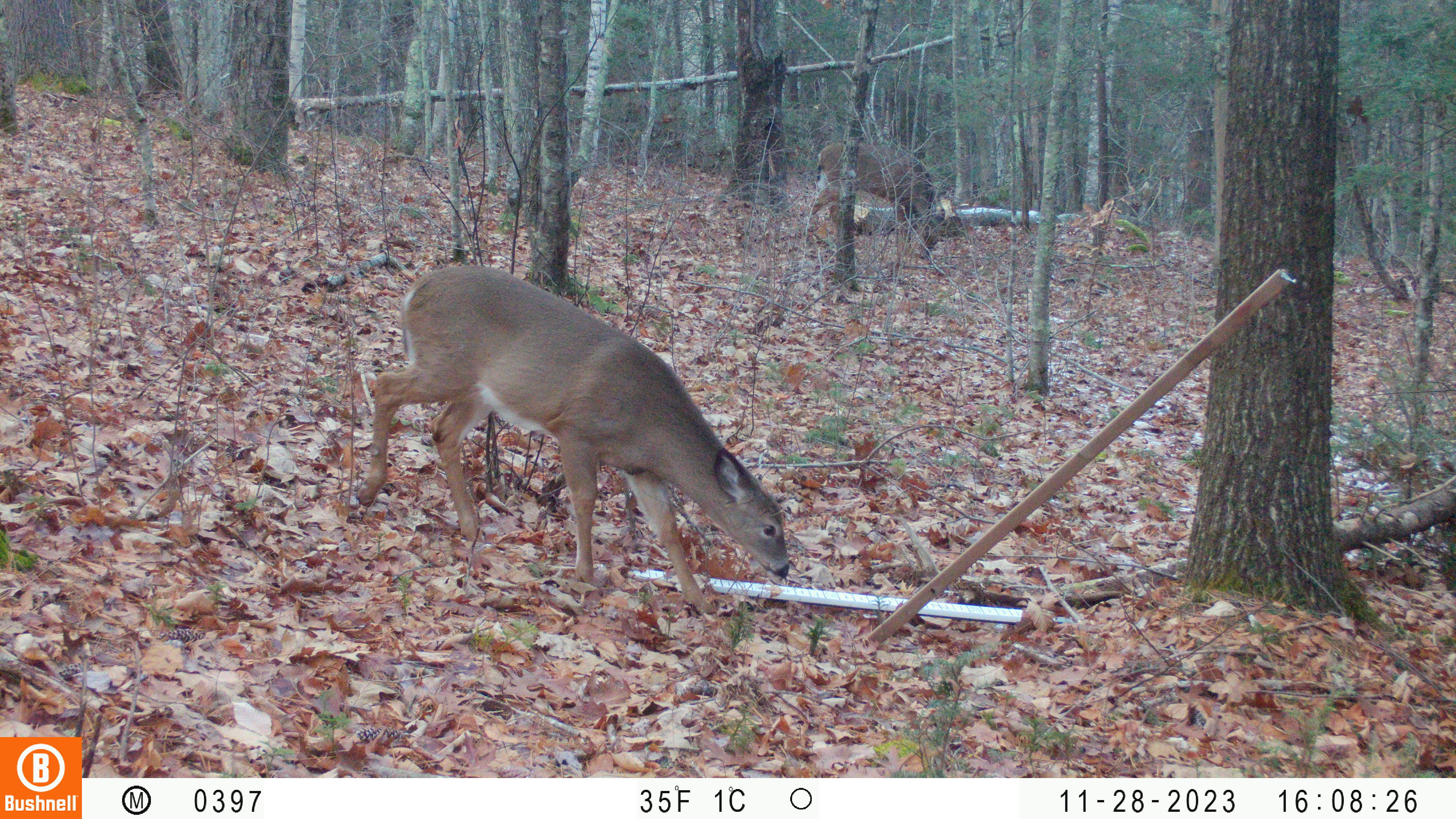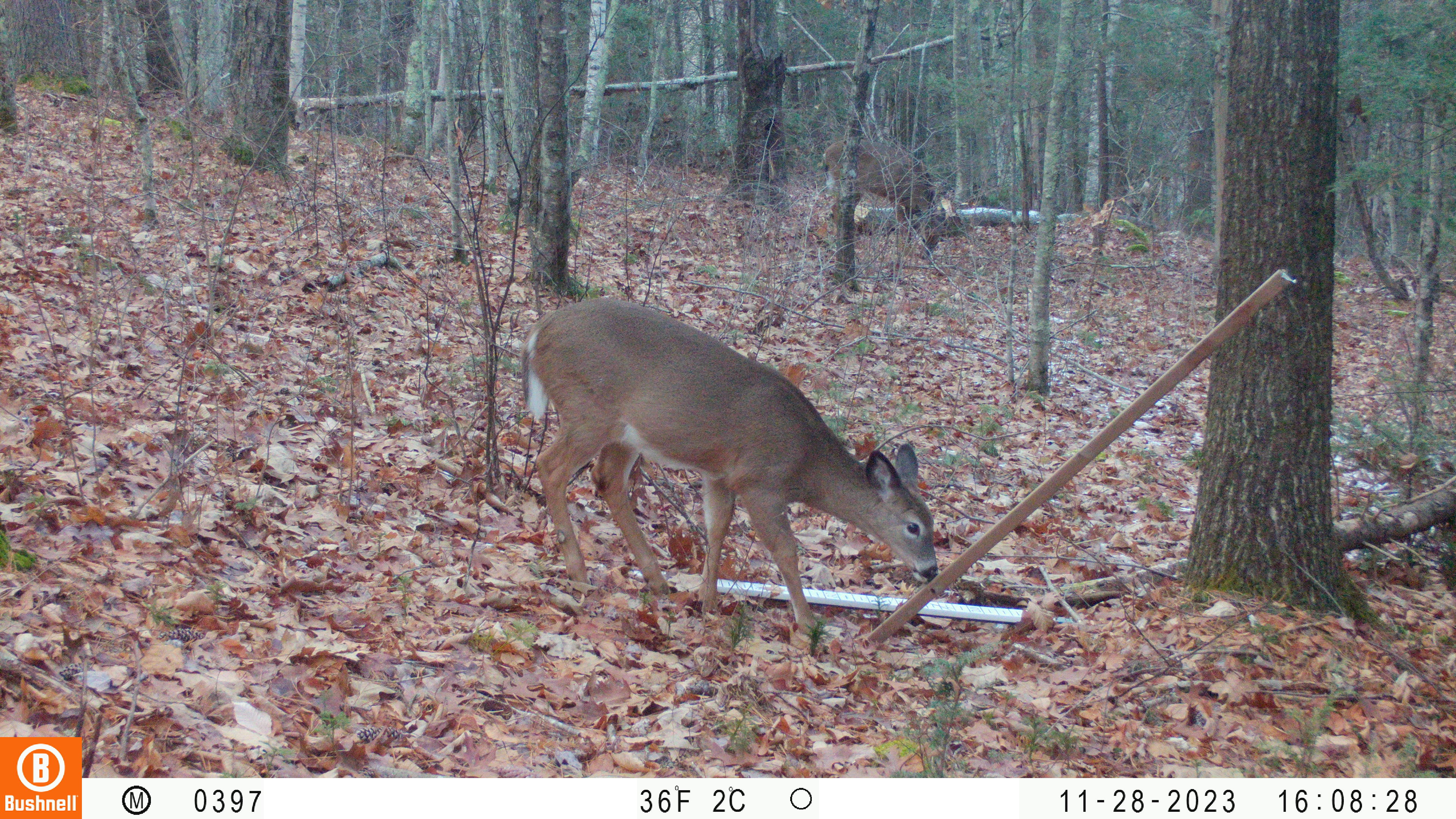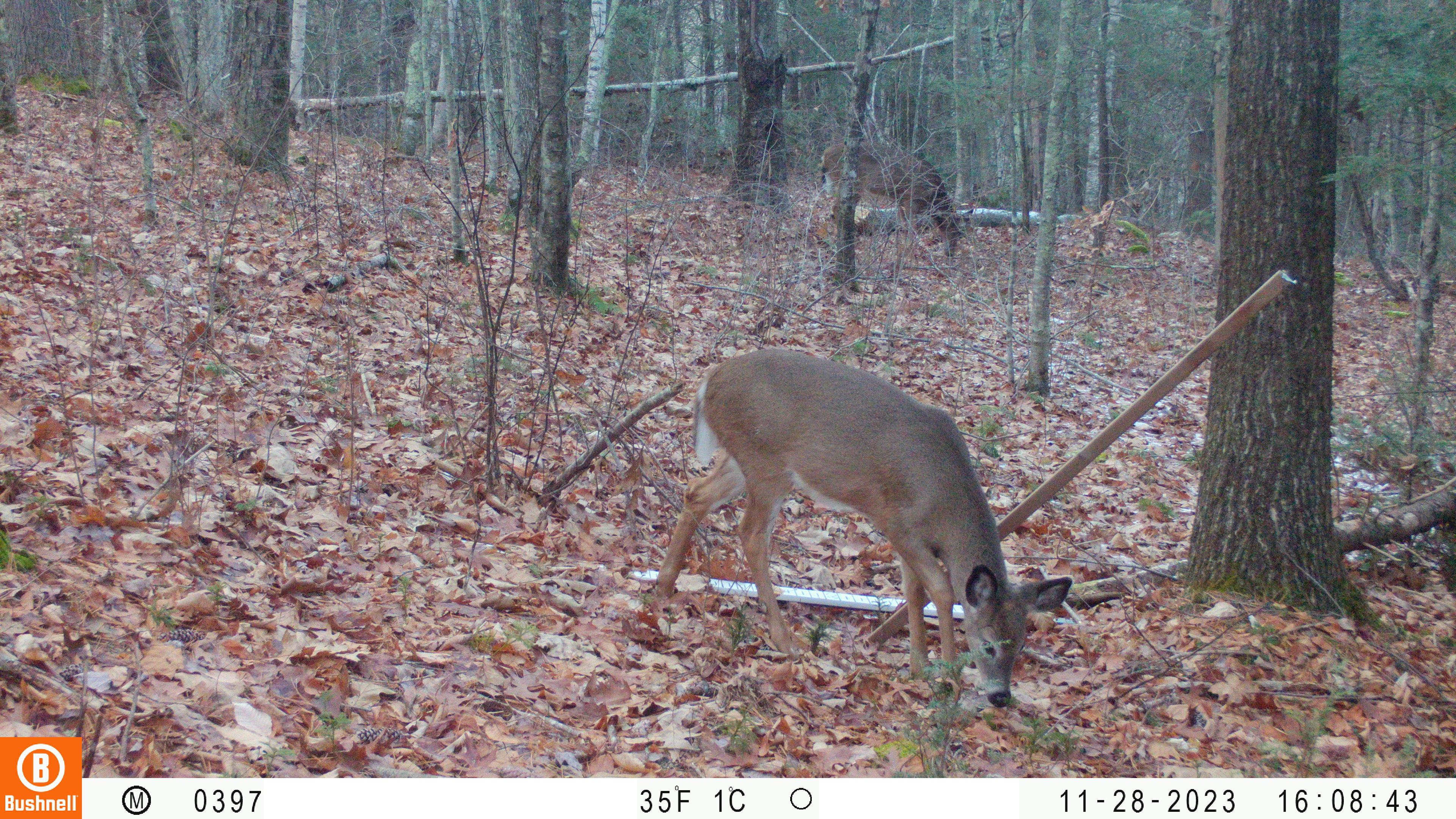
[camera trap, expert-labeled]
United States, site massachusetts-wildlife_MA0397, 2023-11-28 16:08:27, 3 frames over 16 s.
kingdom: Animalia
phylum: Chordata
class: Mammalia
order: Artiodactyla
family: Cervidae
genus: Odocoileus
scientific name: Odocoileus virginianus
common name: white-tailed deer